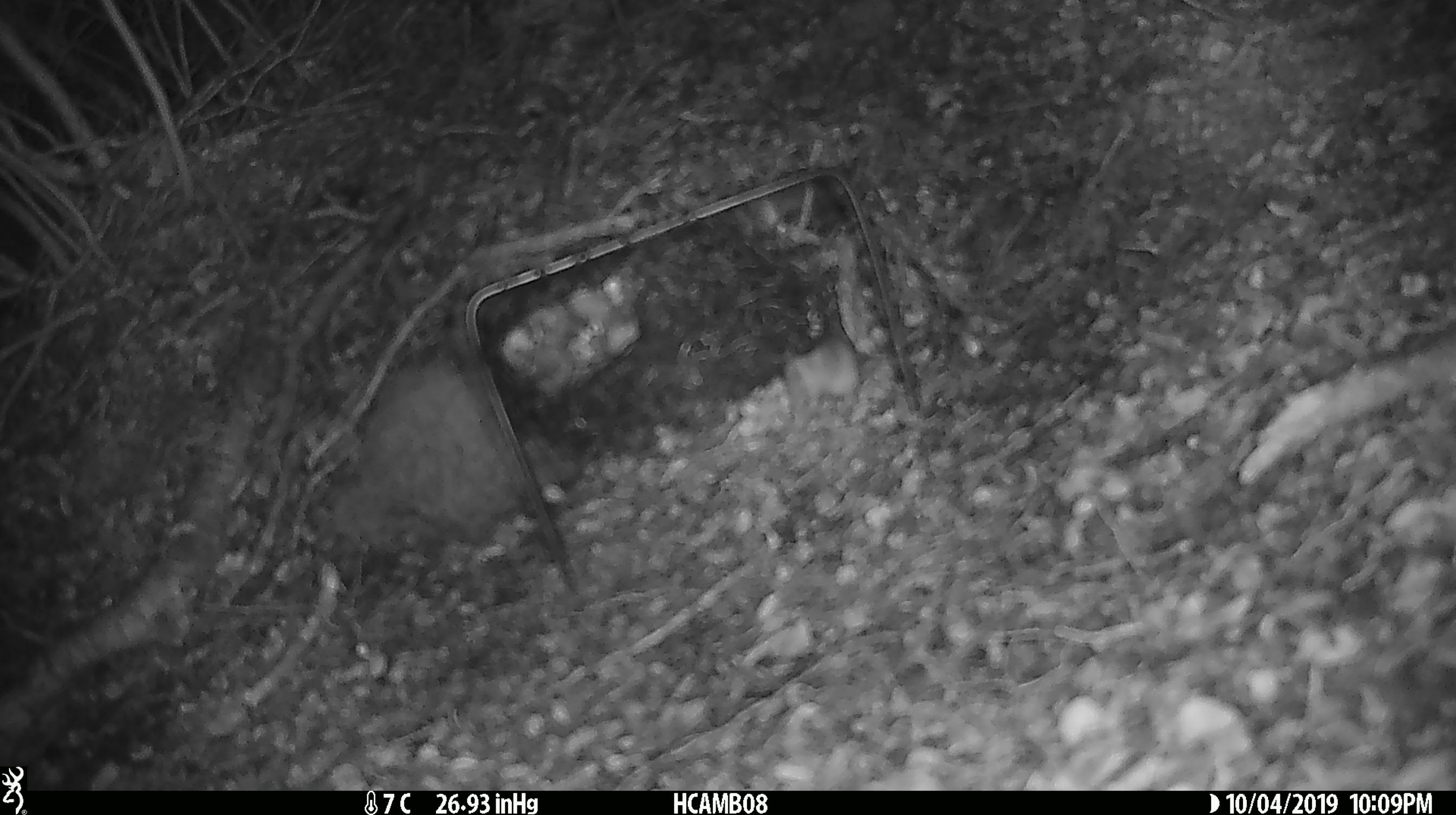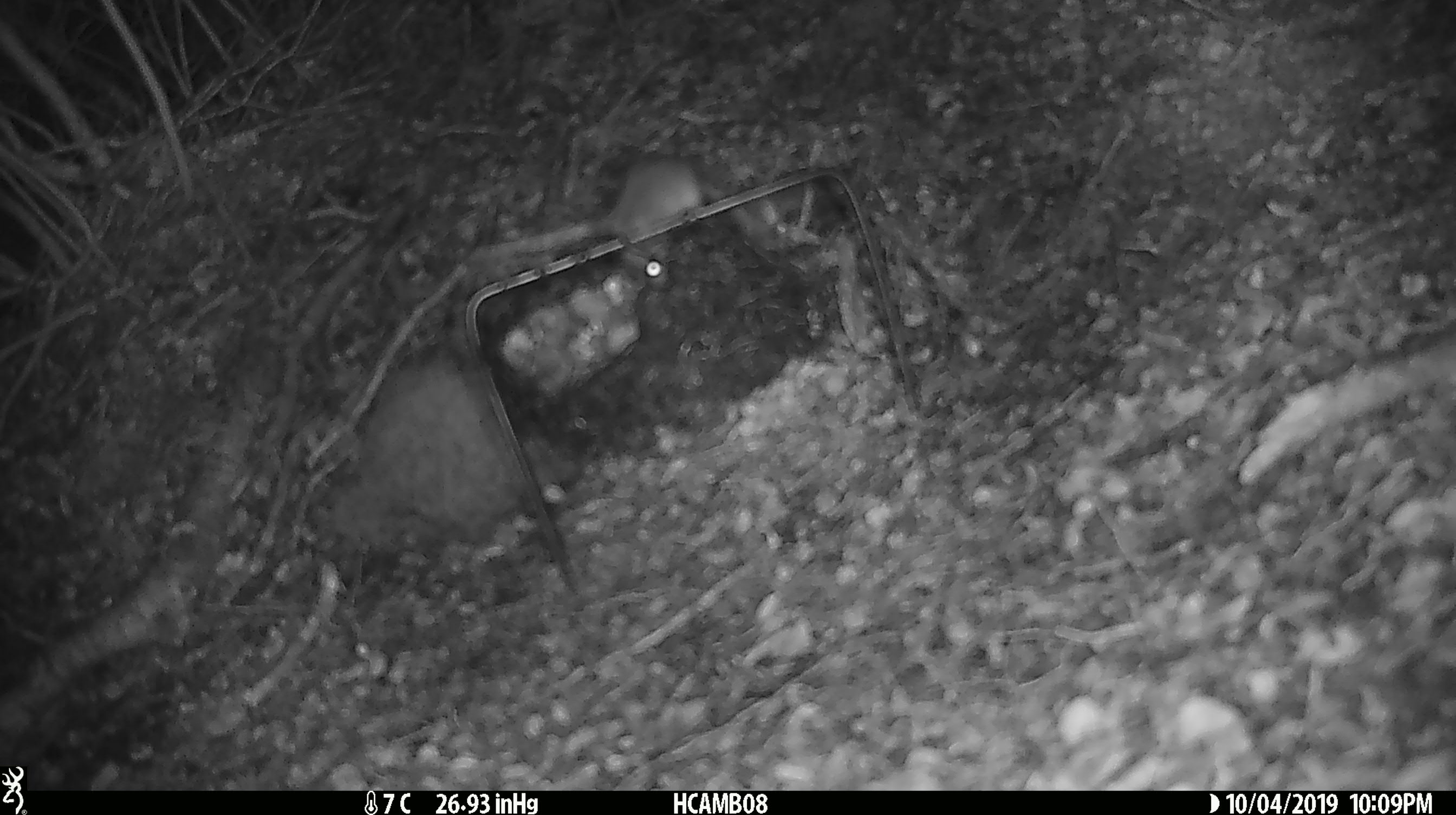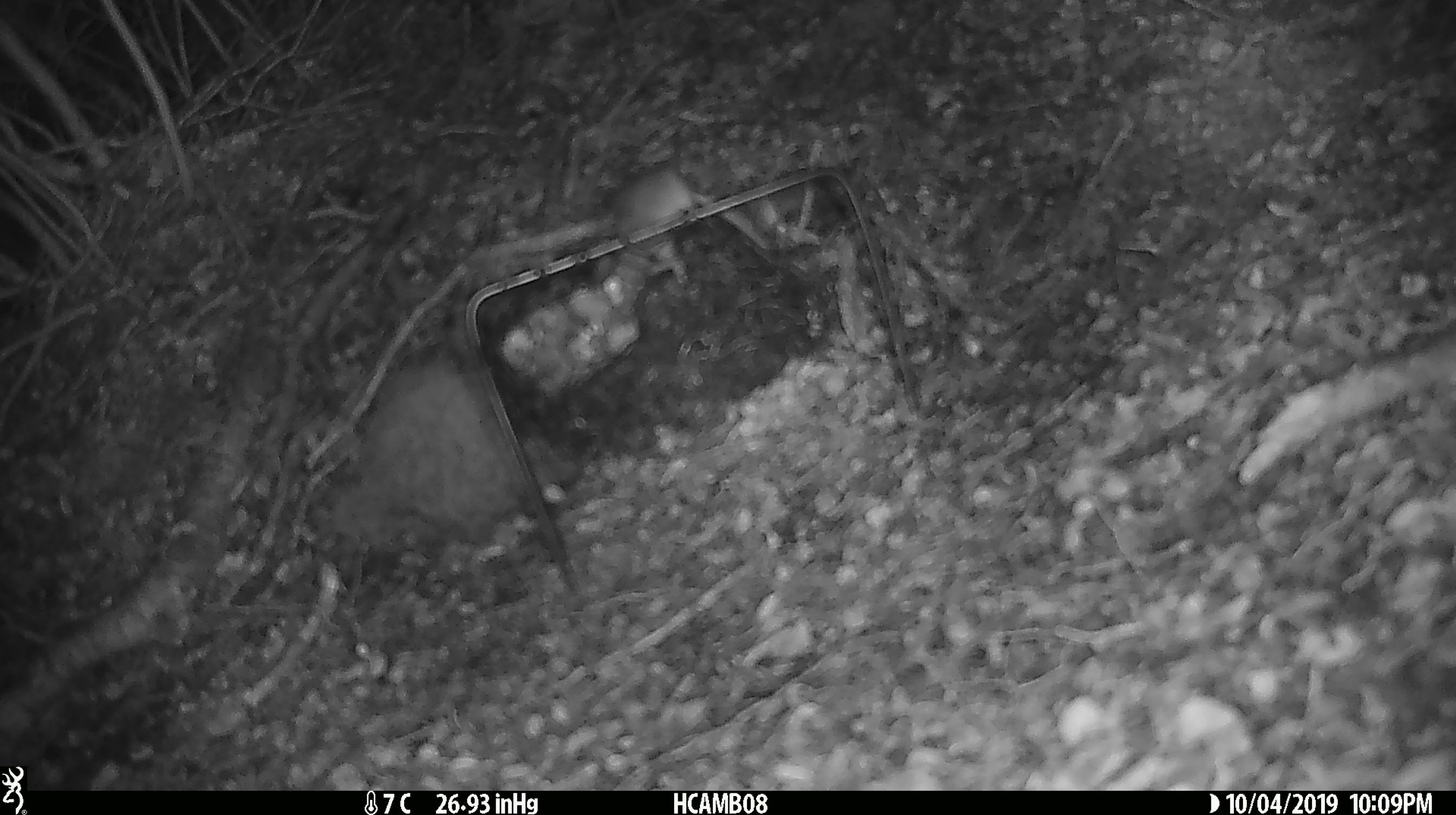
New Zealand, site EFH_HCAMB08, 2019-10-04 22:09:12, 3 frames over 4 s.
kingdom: Animalia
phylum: Chordata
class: Mammalia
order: Rodentia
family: Muridae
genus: Mus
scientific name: Mus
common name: mouse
Mouse (Mus).